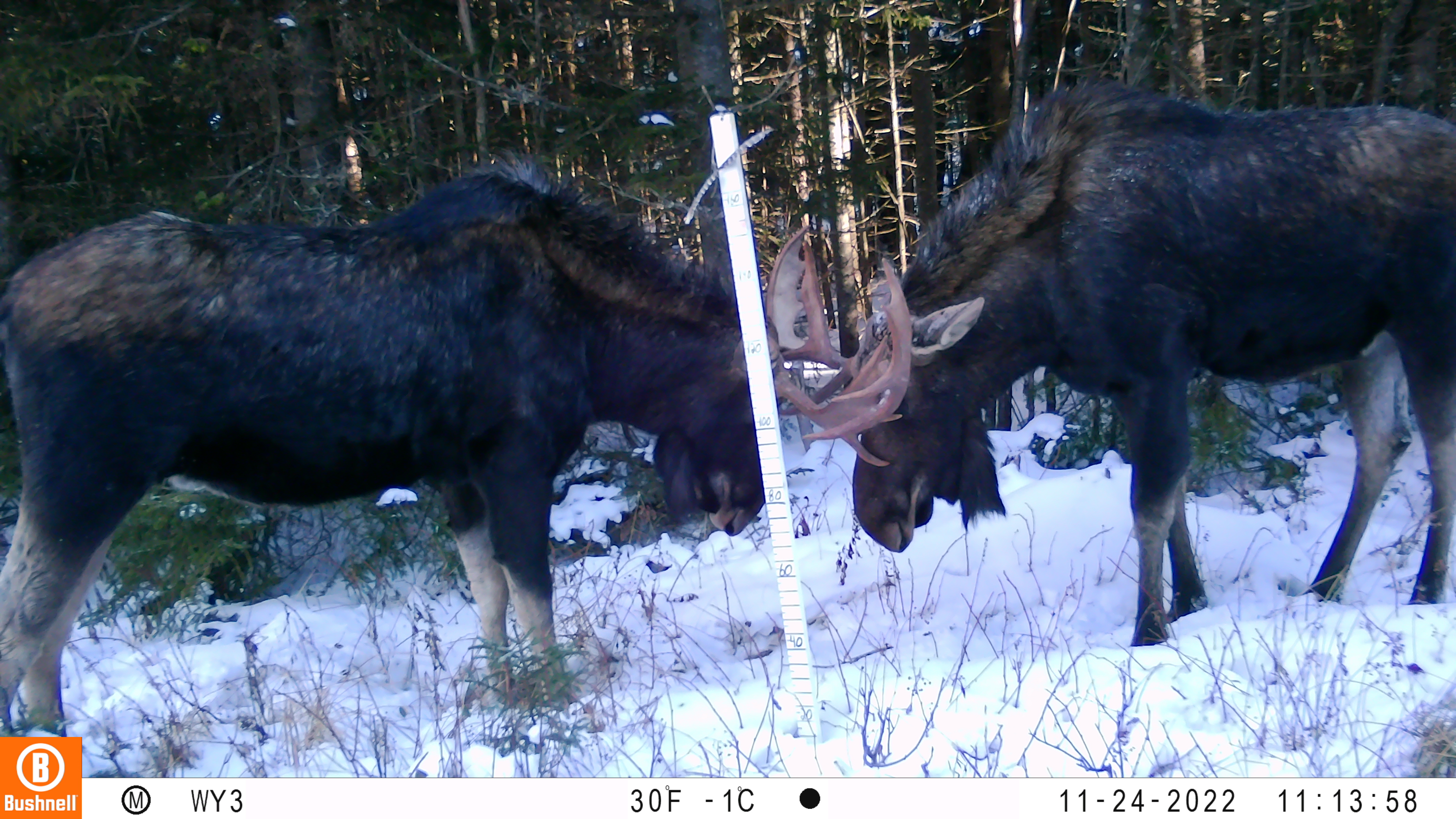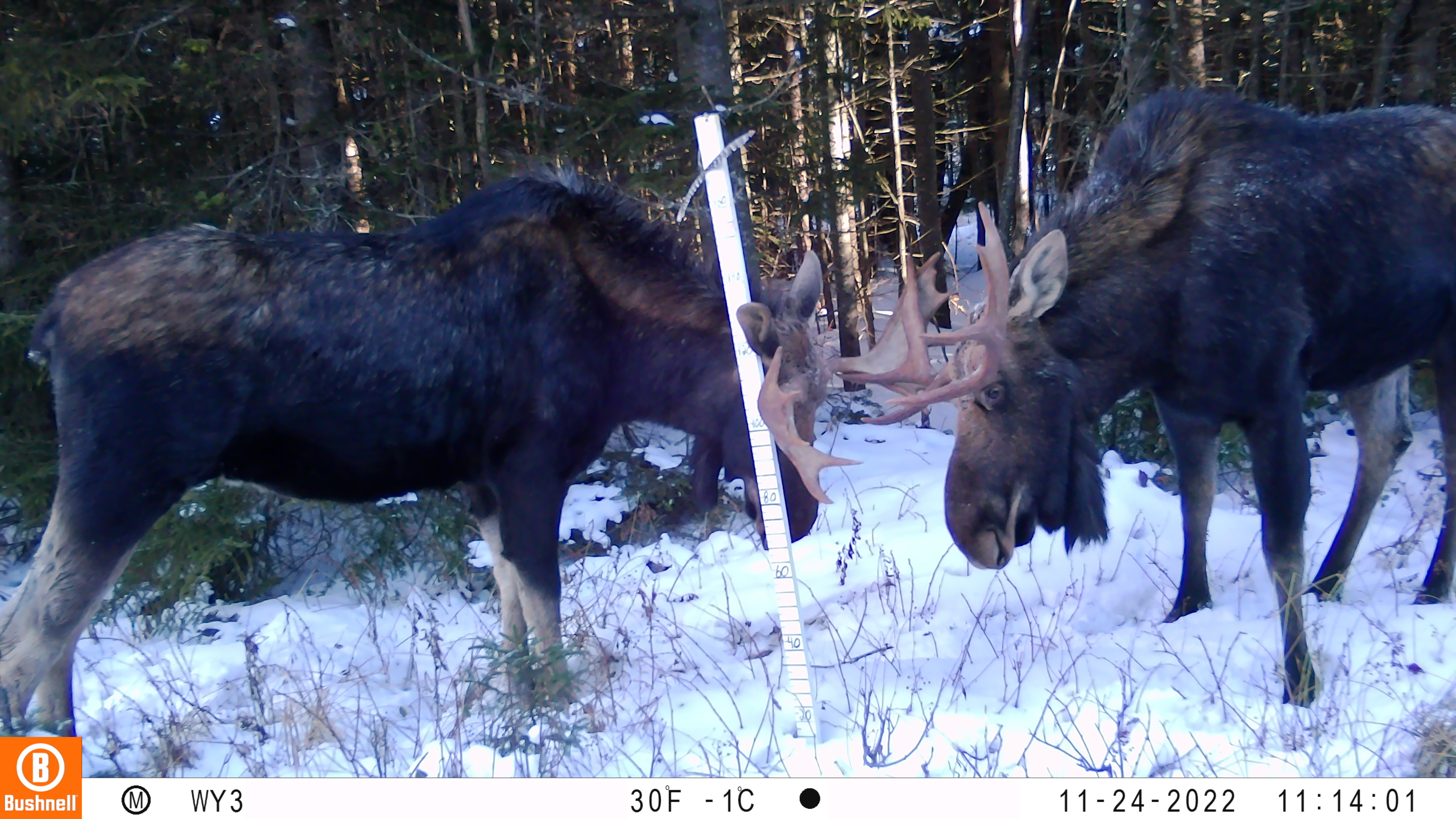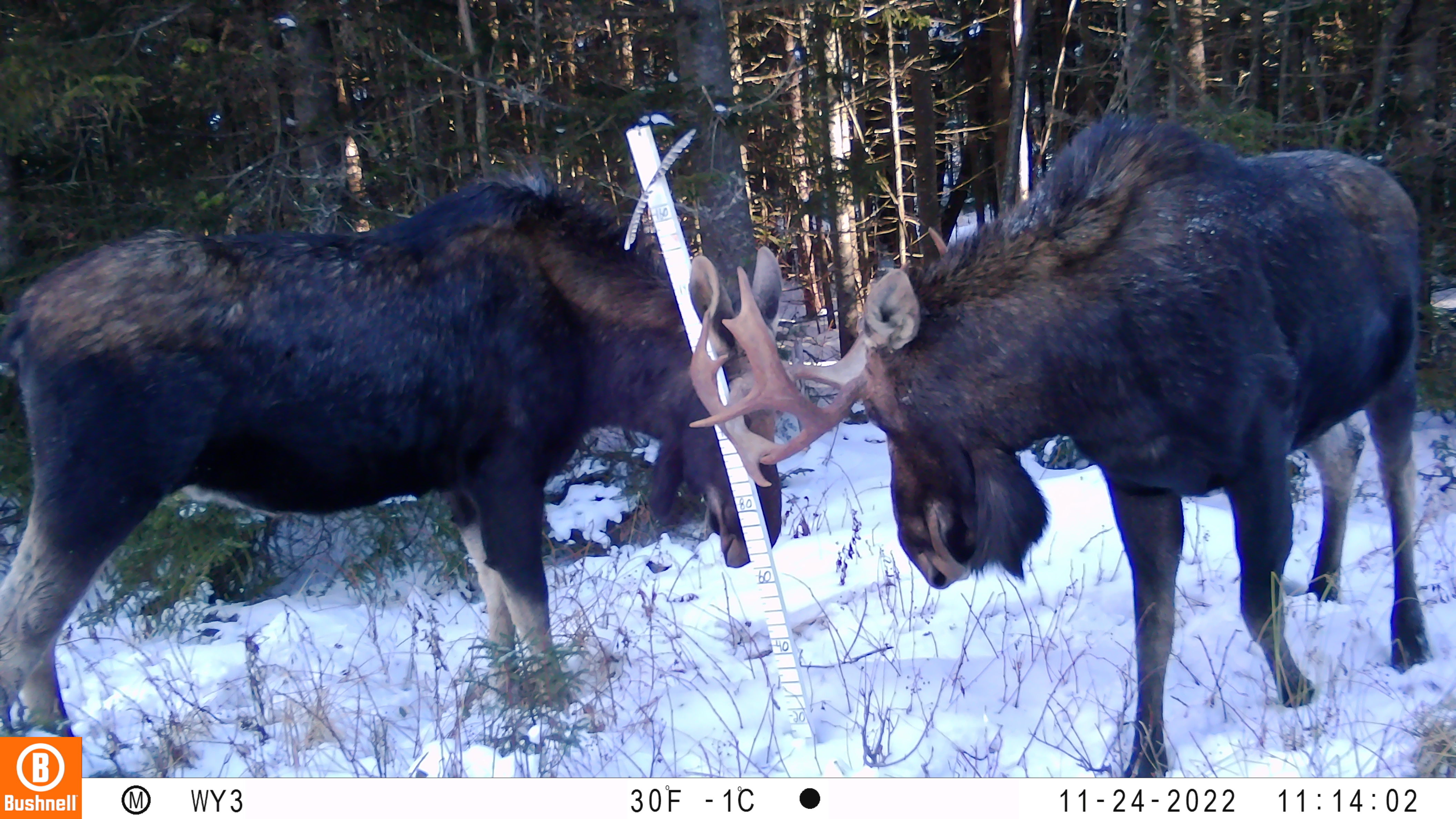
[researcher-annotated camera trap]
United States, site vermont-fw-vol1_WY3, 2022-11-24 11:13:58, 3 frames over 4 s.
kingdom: Animalia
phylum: Chordata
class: Mammalia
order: Artiodactyla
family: Cervidae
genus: Alces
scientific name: Alces alces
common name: moose